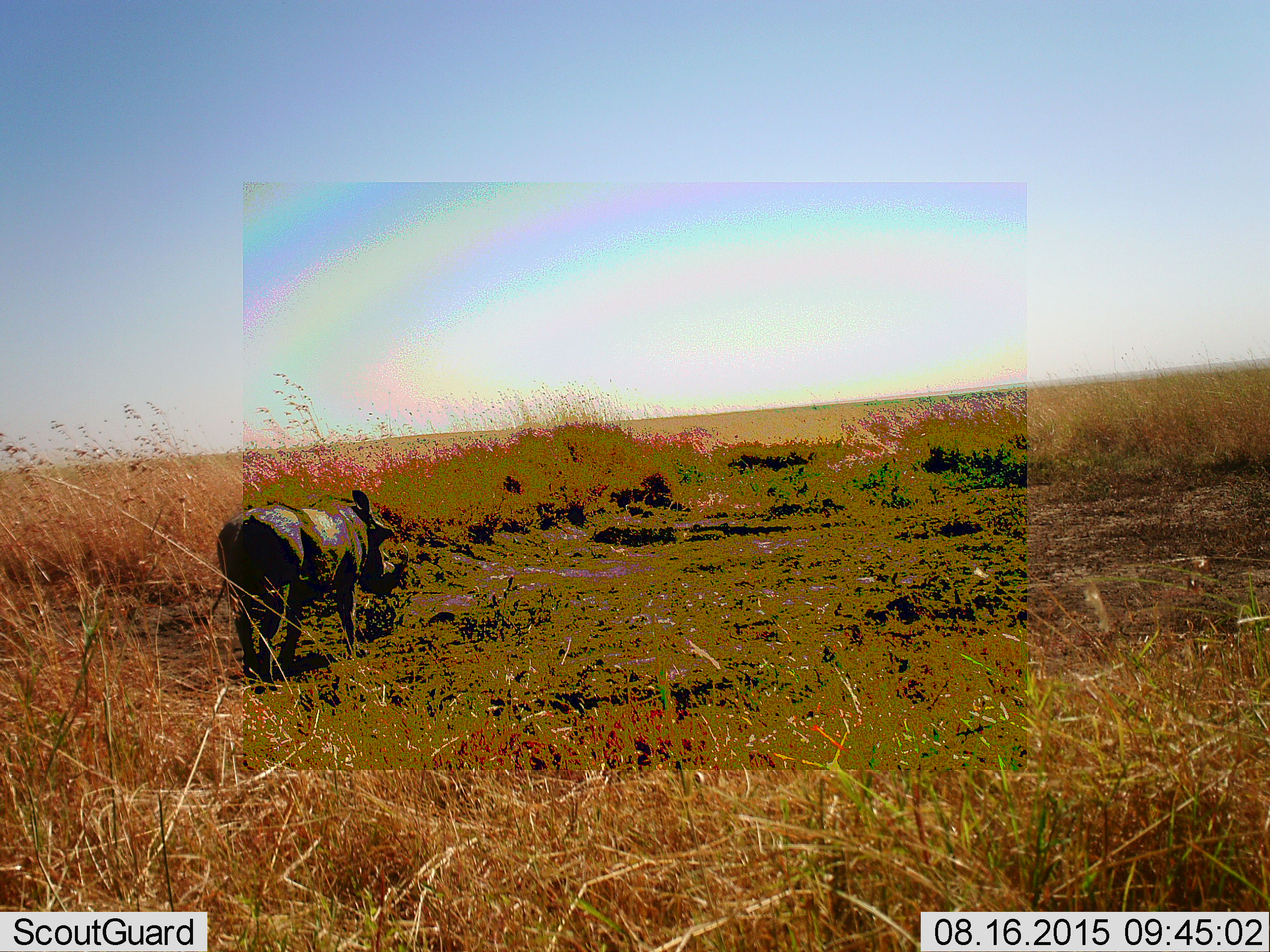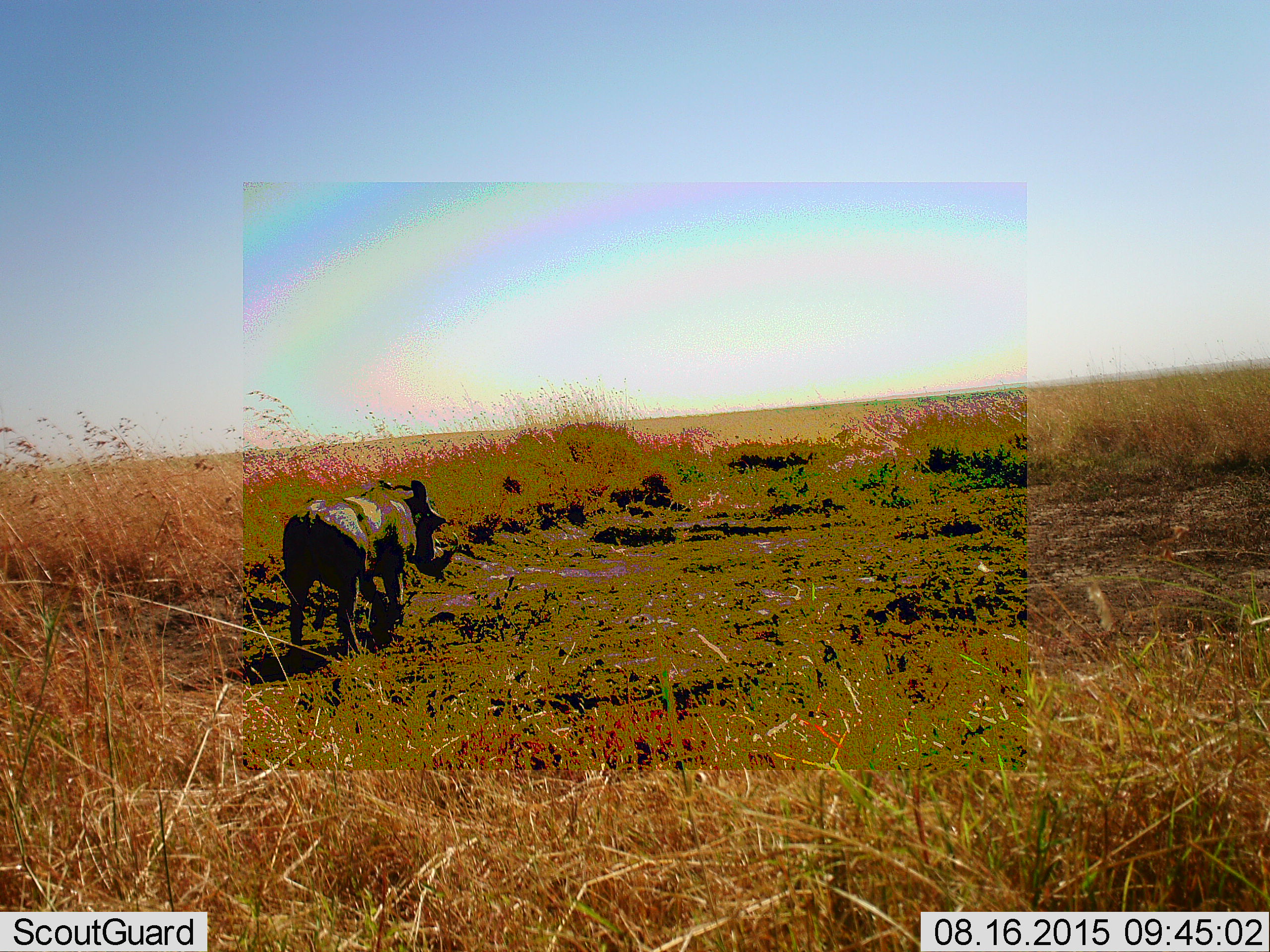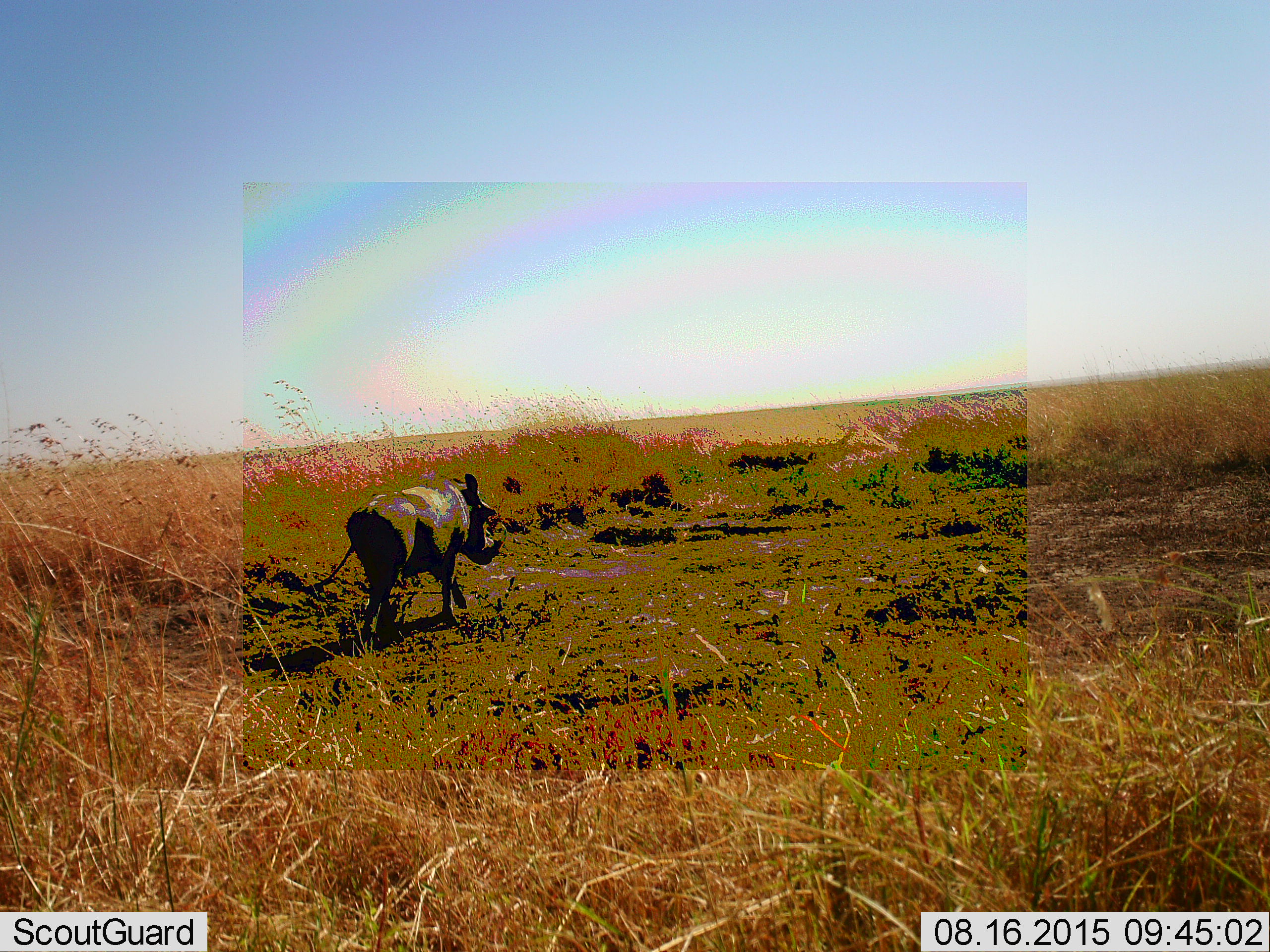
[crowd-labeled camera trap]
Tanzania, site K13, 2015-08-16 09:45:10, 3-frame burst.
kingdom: Animalia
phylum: Chordata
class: Mammalia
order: Artiodactyla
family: Suidae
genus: Phacochoerus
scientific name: Phacochoerus africanus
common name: warthog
Warthog (Phacochoerus africanus), count 1. Behavior (volunteer vote fractions): standing 20%, resting 0%, moving 100%, interacting 0%. Young present (vote fraction): 0%. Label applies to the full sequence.